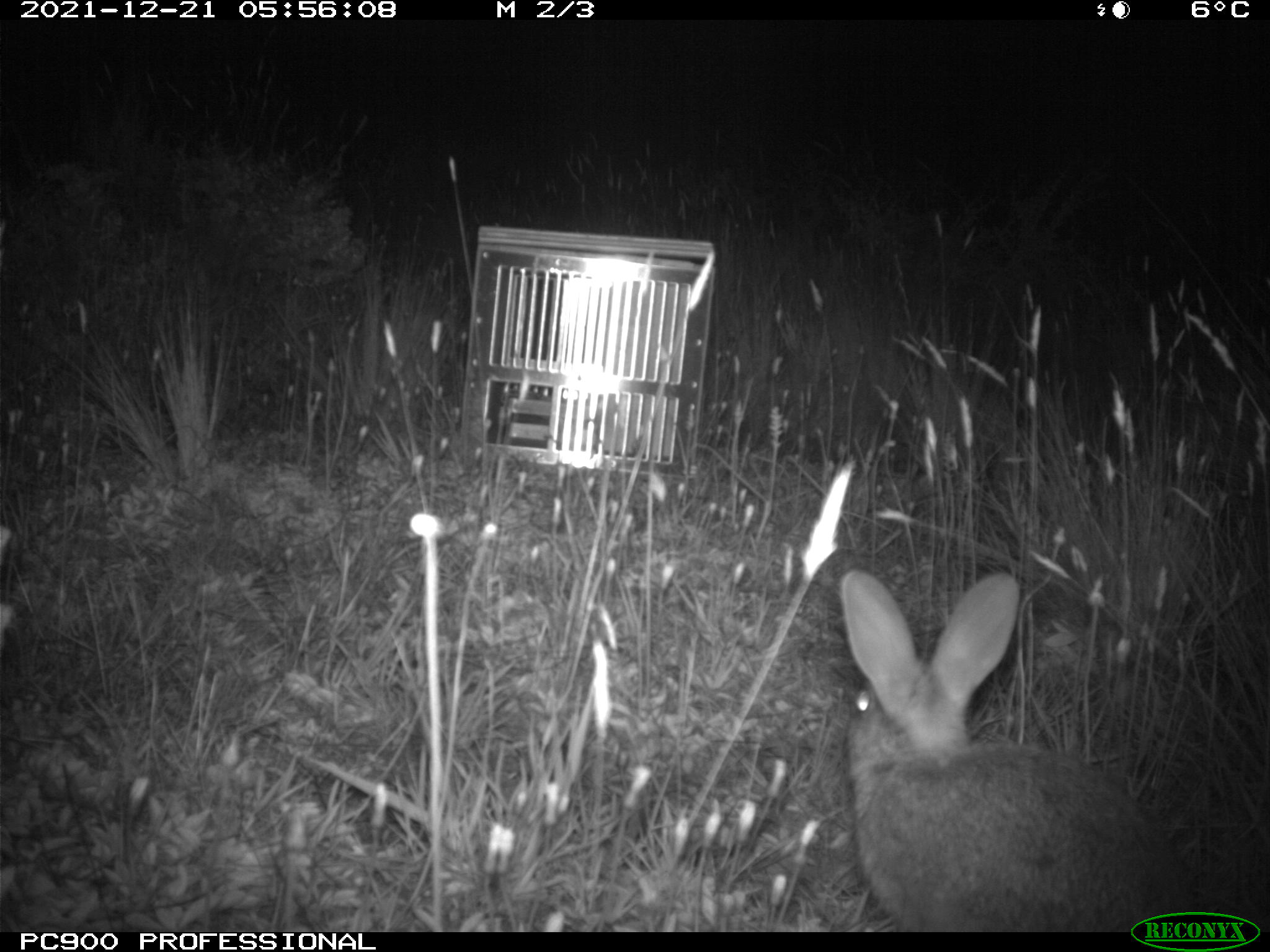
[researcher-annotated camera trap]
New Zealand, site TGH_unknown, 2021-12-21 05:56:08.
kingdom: Animalia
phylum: Chordata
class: Mammalia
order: Lagomorpha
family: Leporidae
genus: Oryctolagus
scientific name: Oryctolagus cuniculus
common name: european rabbit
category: rabbit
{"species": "rabbit (european rabbit) (Oryctolagus cuniculus)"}